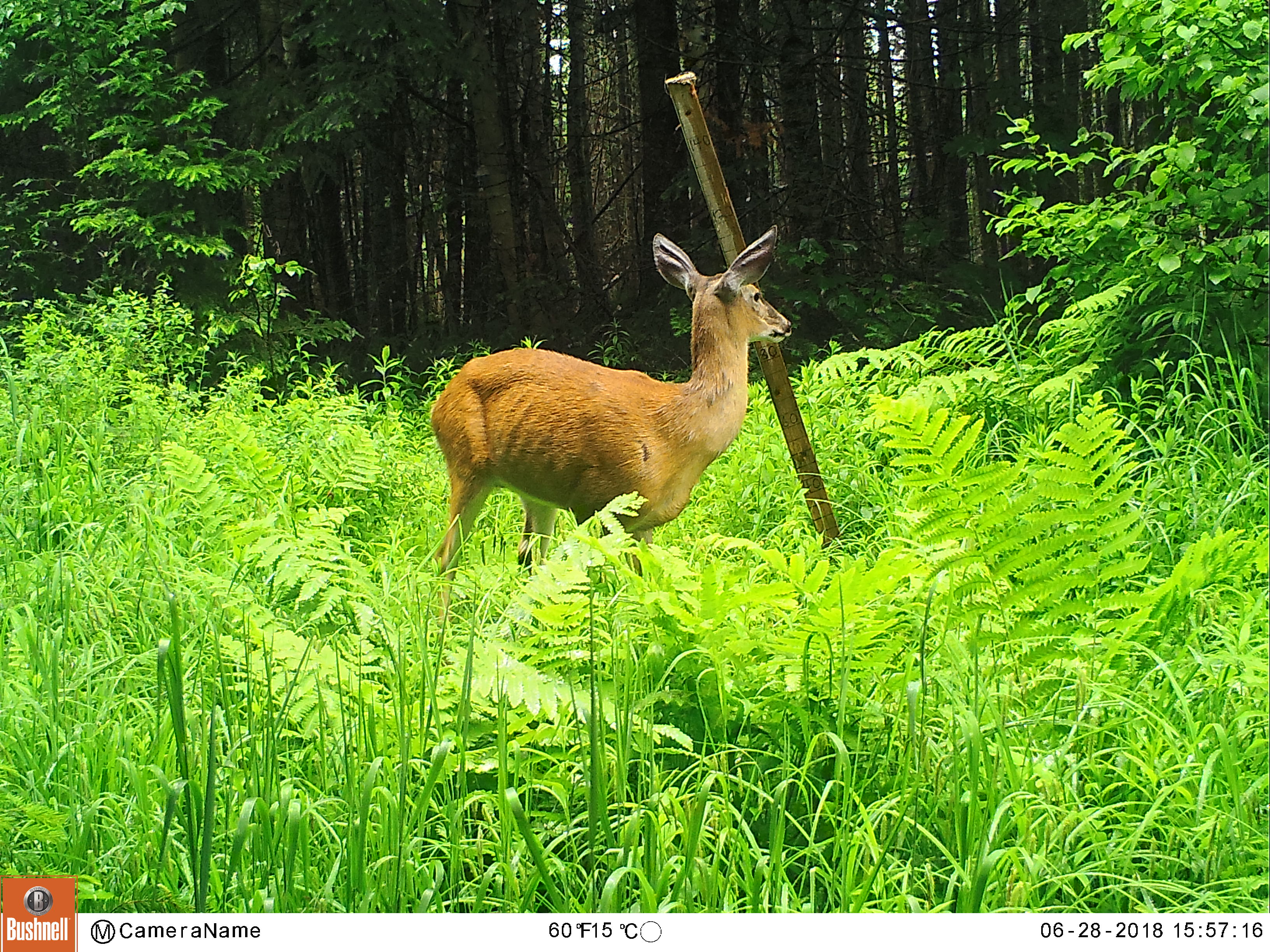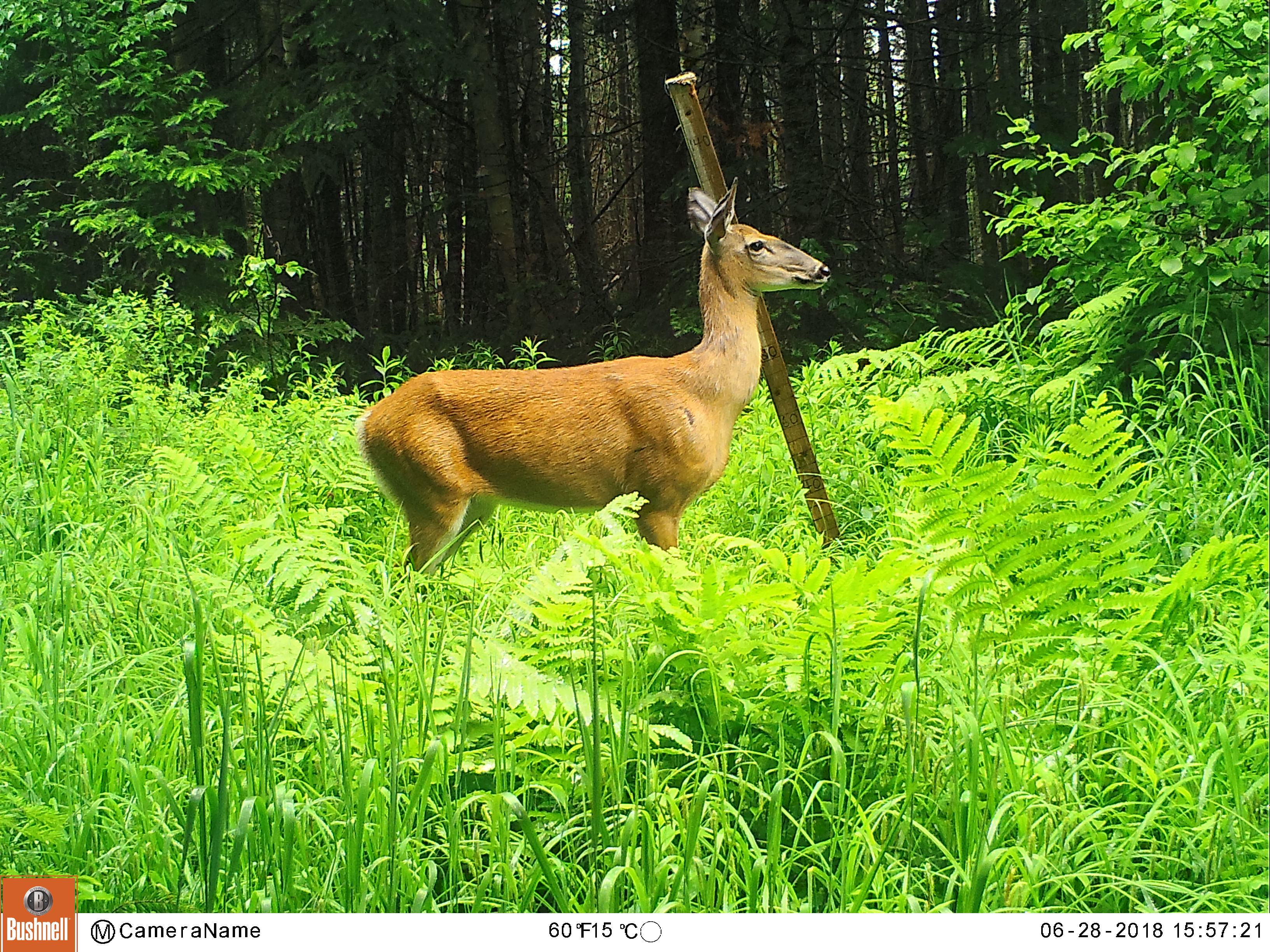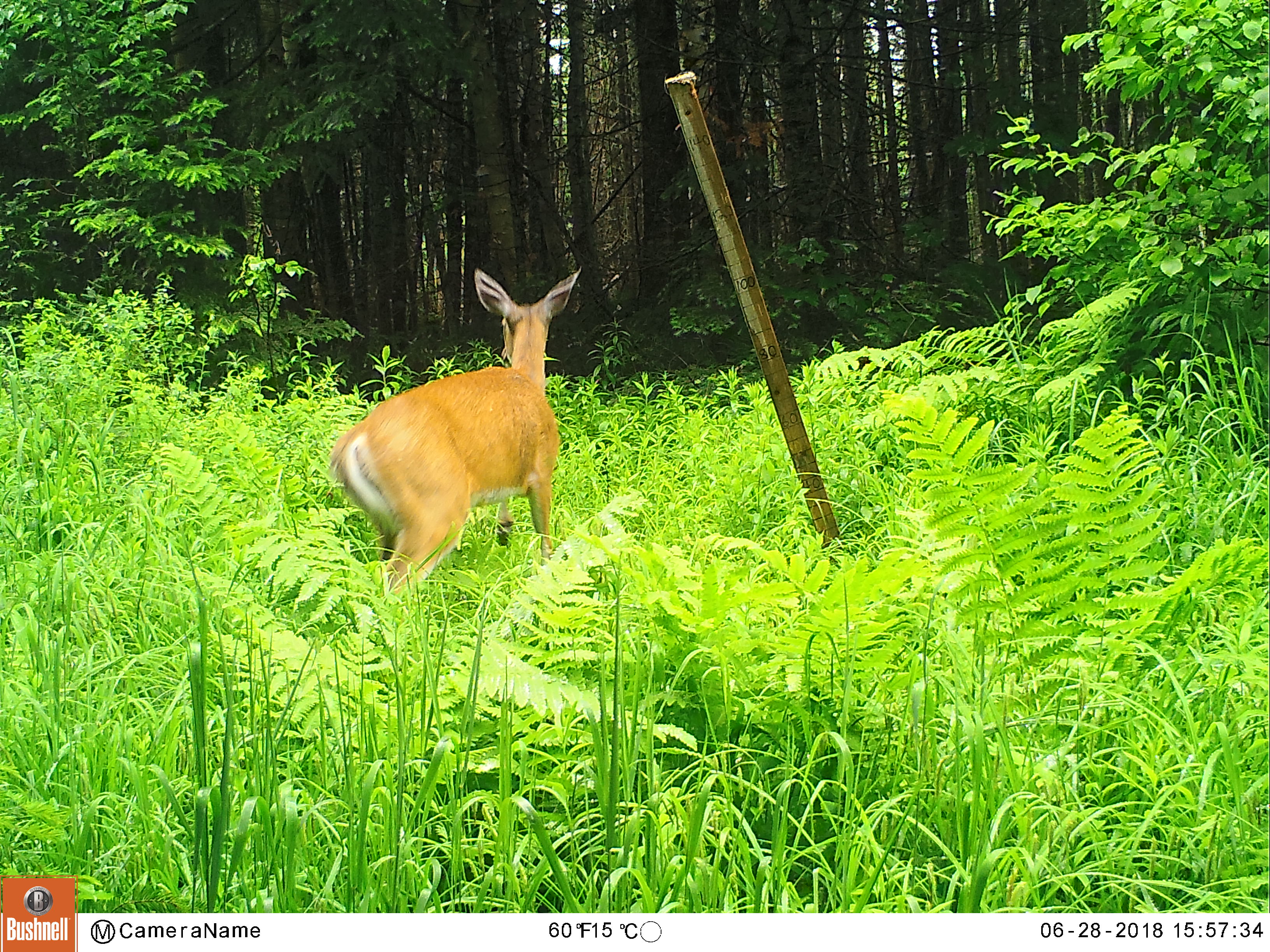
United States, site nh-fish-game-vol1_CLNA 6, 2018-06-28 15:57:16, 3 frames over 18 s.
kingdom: Animalia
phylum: Chordata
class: Mammalia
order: Artiodactyla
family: Cervidae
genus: Odocoileus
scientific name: Odocoileus virginianus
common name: white-tailed deer